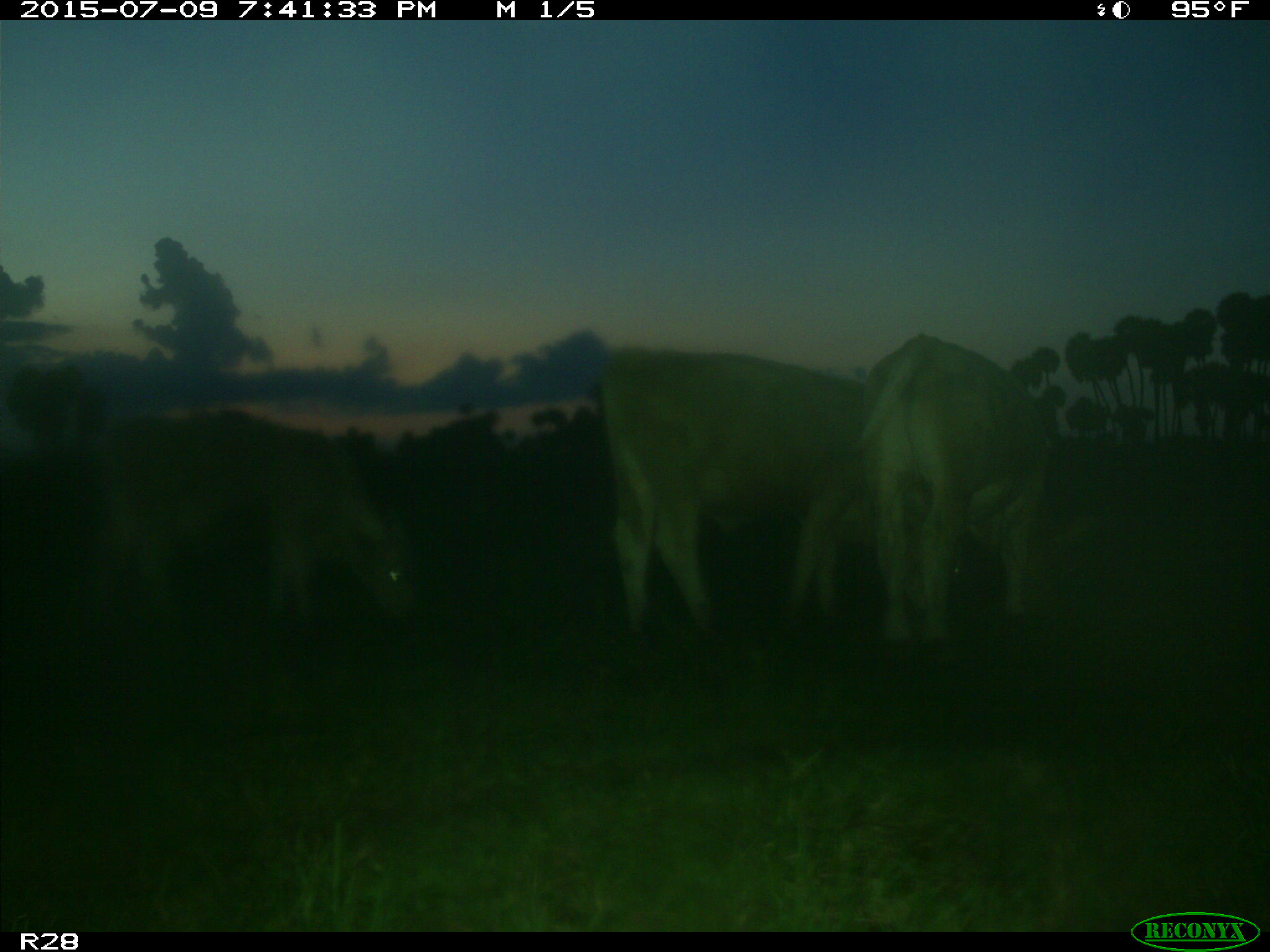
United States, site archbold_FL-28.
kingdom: Animalia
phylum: Chordata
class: Mammalia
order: Artiodactyla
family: Bovidae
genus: Bos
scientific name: Bos taurus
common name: domestic cow